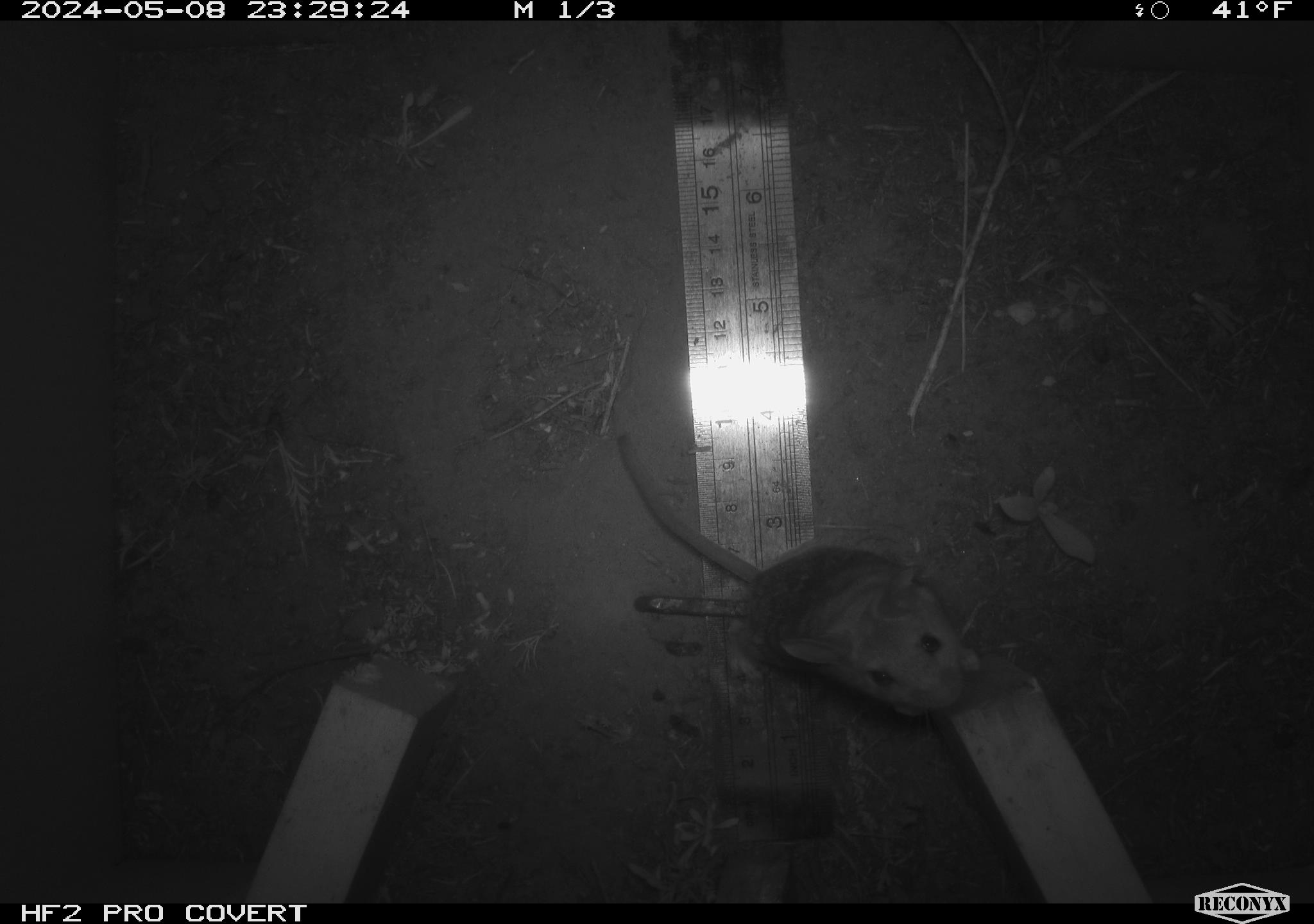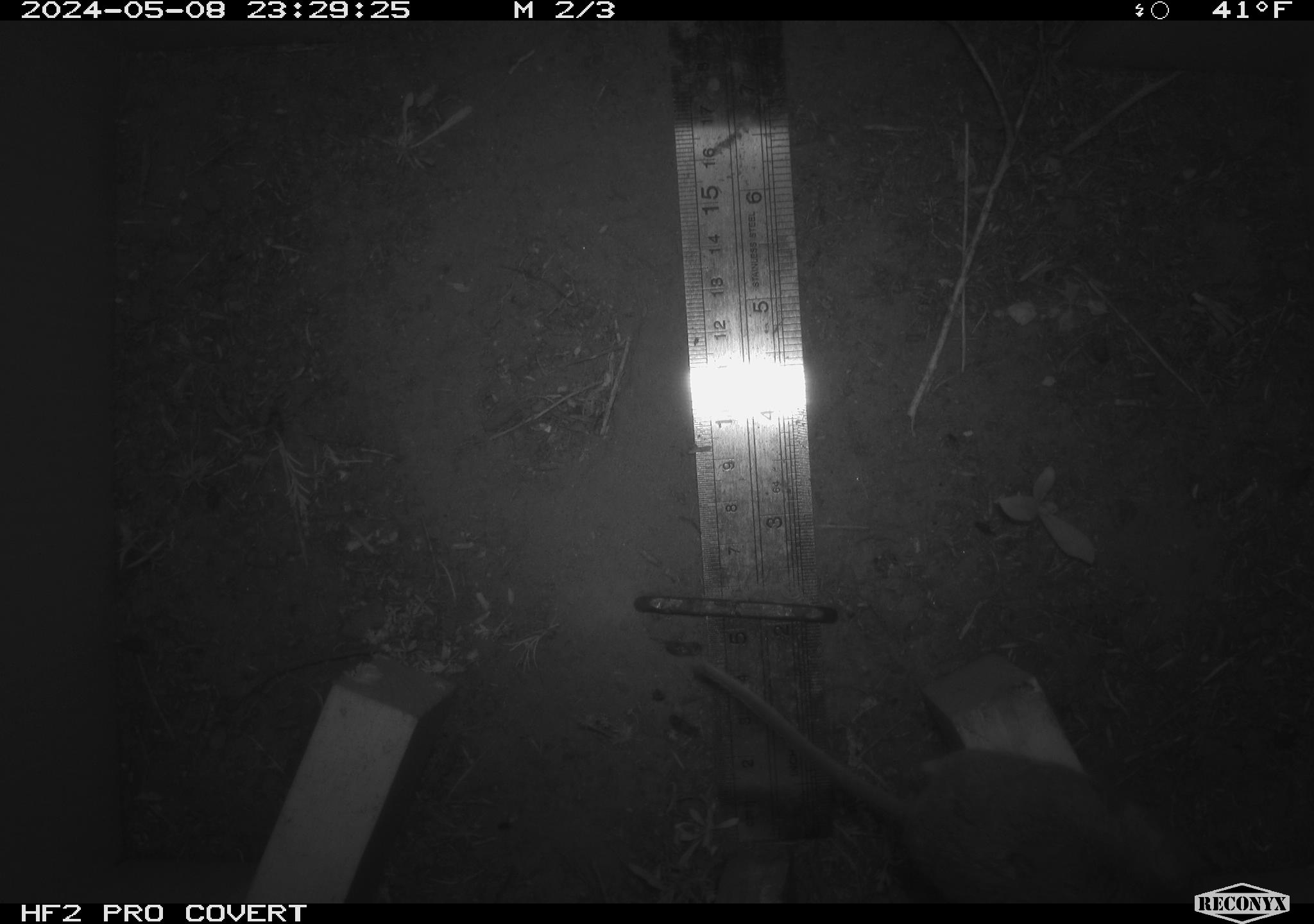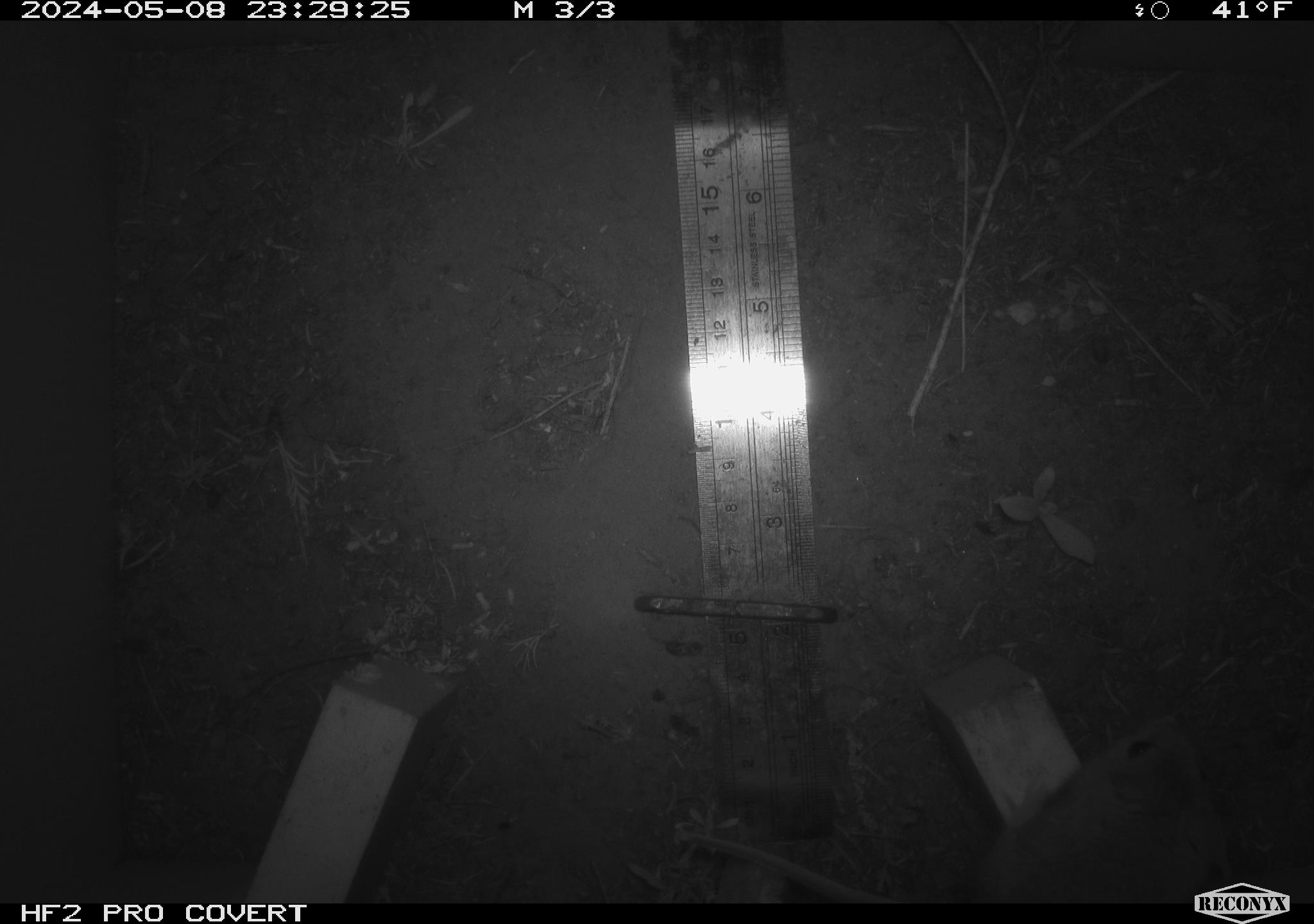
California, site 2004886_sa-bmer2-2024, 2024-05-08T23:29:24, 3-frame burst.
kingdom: Animalia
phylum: Chordata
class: Mammalia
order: Rodentia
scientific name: Rodentia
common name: mouse species